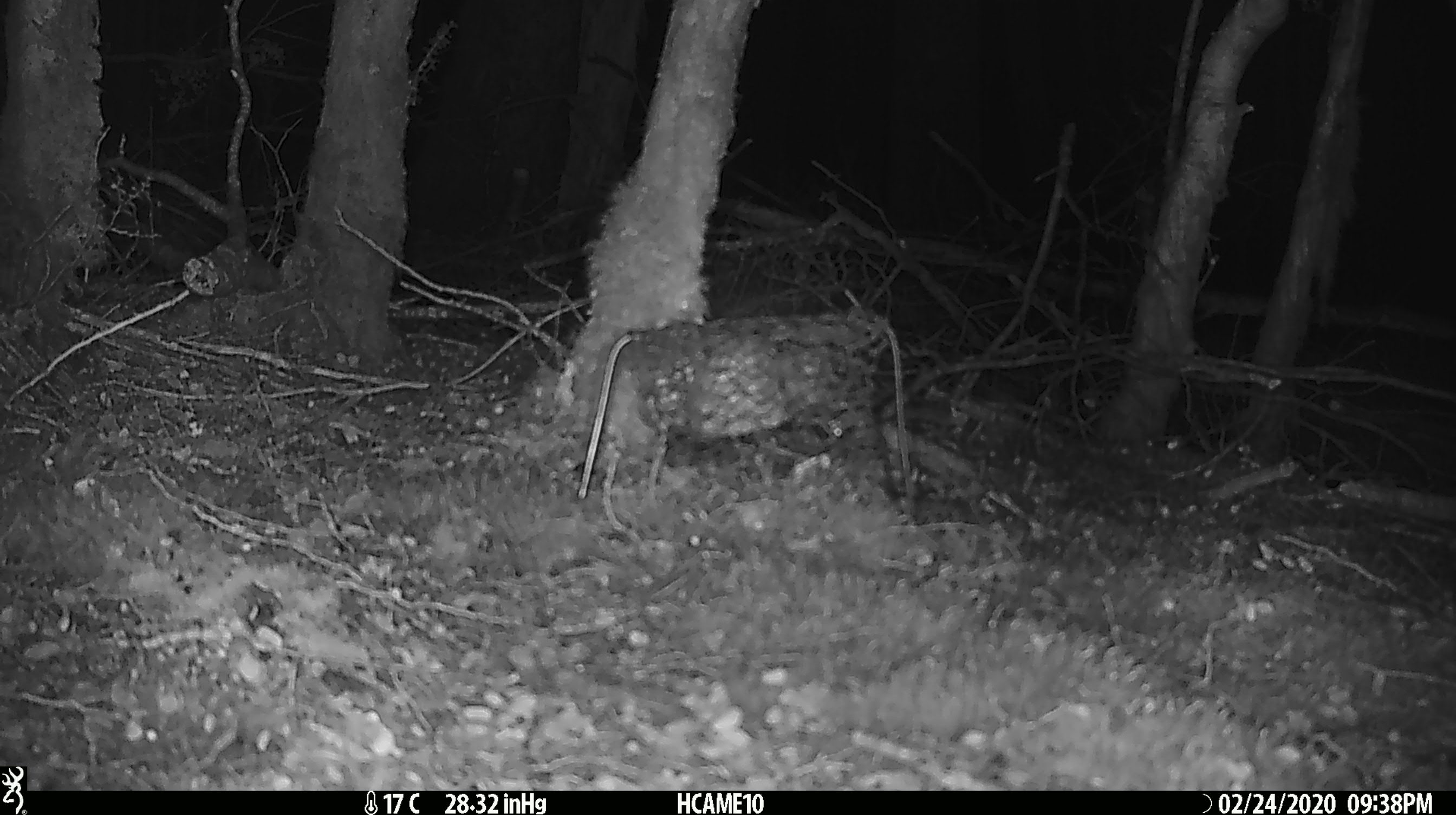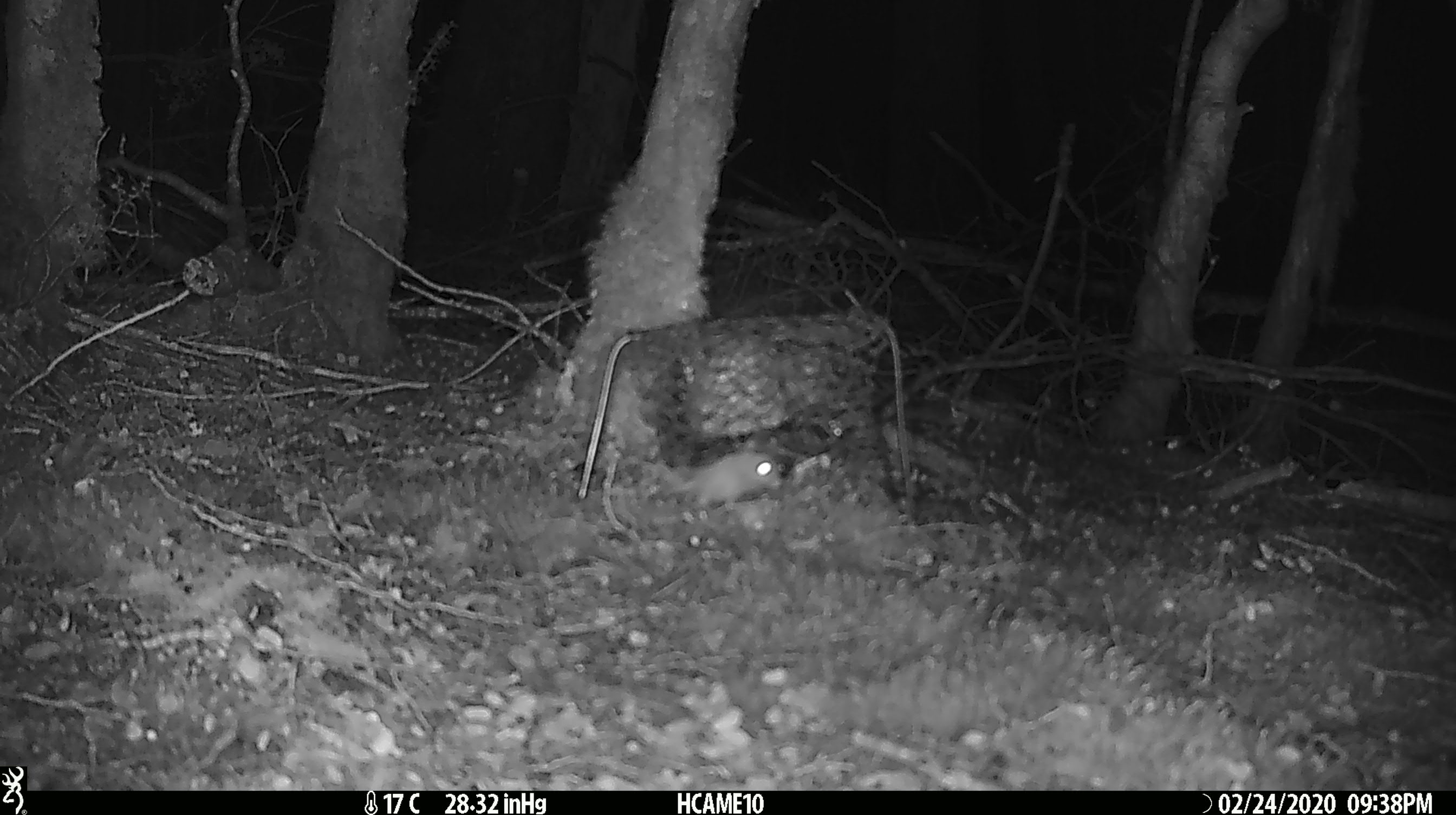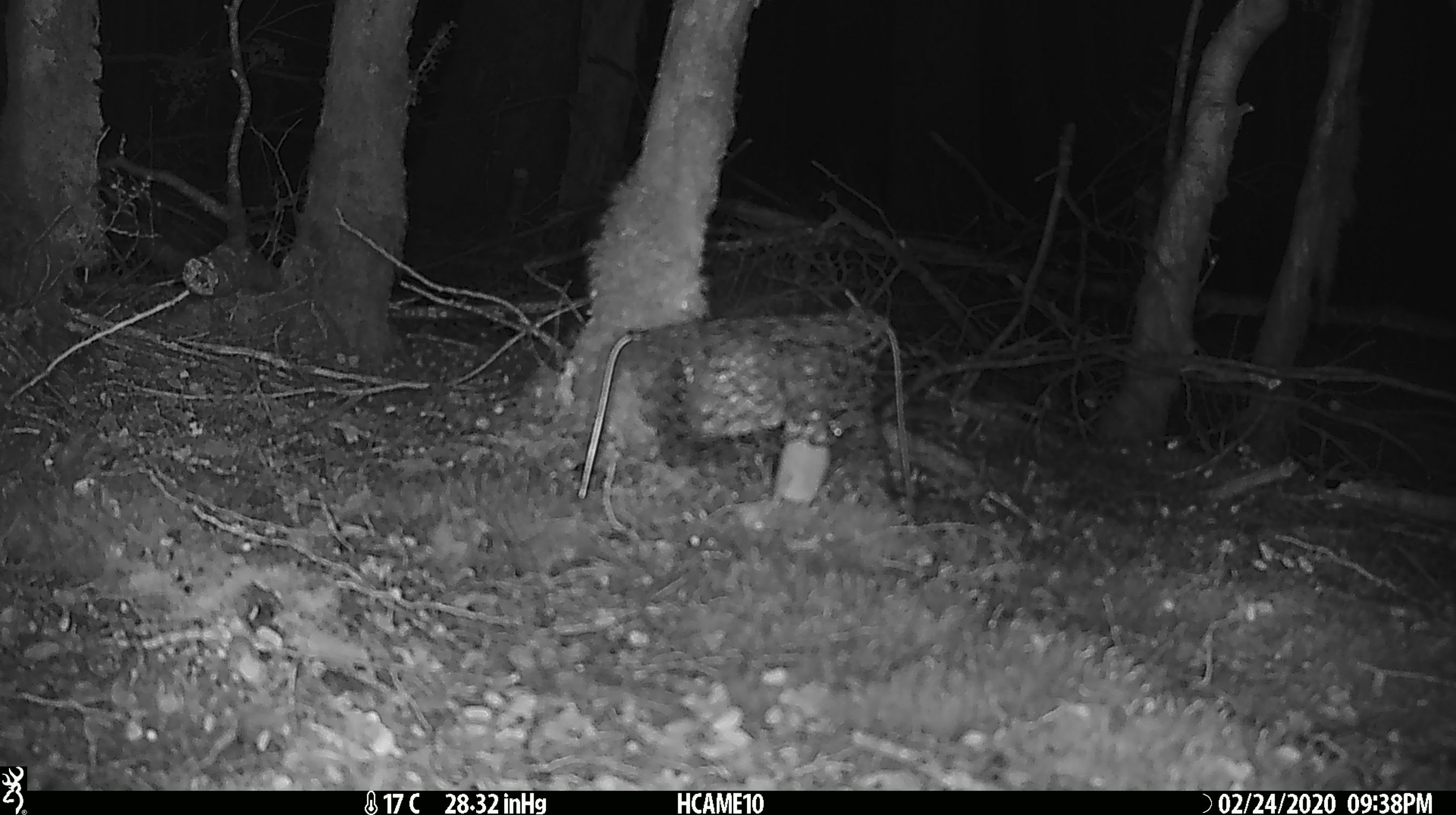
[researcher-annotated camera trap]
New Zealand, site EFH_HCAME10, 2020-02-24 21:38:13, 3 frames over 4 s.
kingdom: Animalia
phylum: Chordata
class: Mammalia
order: Rodentia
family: Muridae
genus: Mus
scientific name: Mus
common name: mouse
Mouse (Mus).